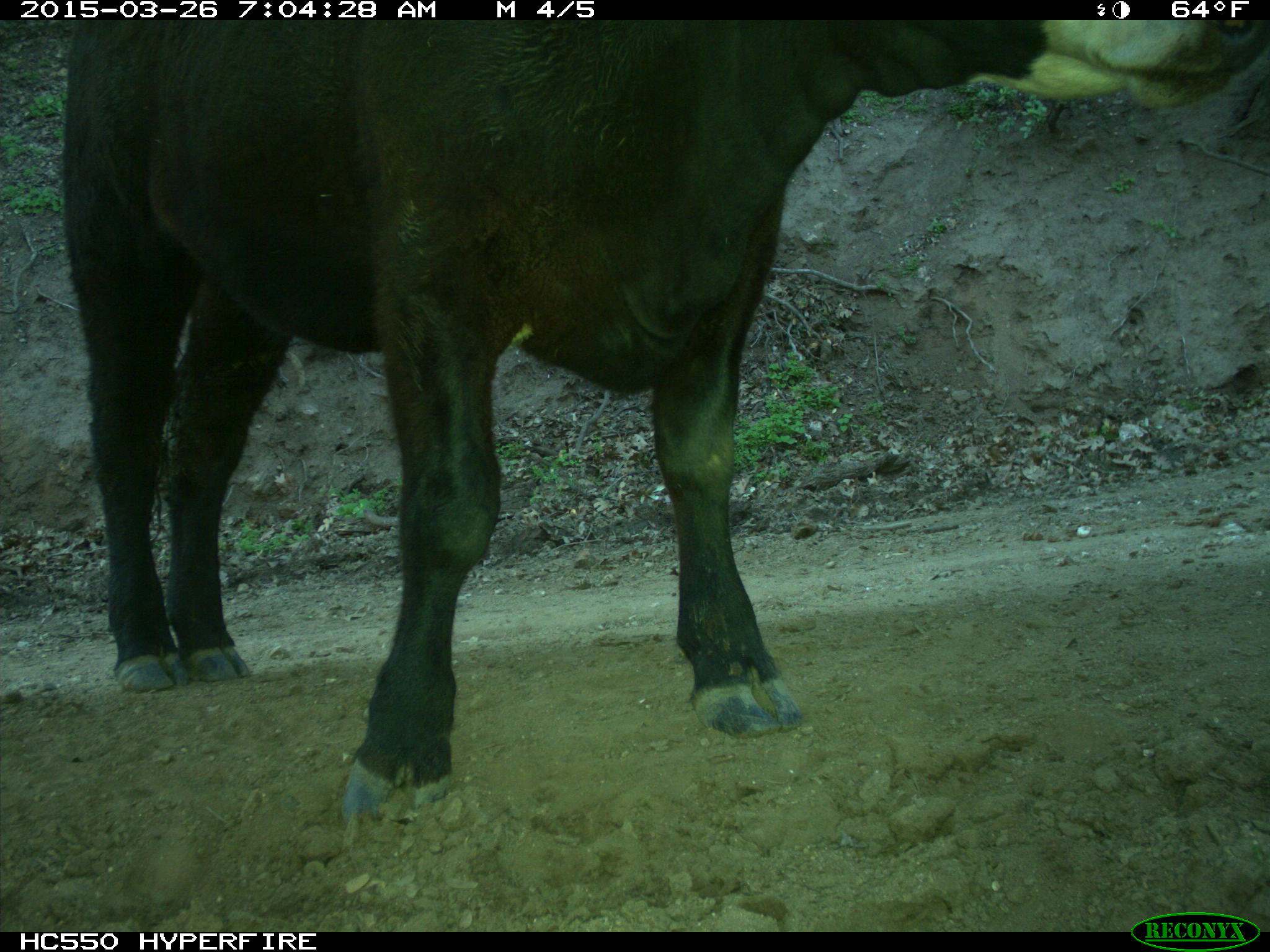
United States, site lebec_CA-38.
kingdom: Animalia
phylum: Chordata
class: Mammalia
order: Artiodactyla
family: Bovidae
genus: Bos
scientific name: Bos taurus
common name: domestic cow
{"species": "Bos taurus (domestic cow)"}